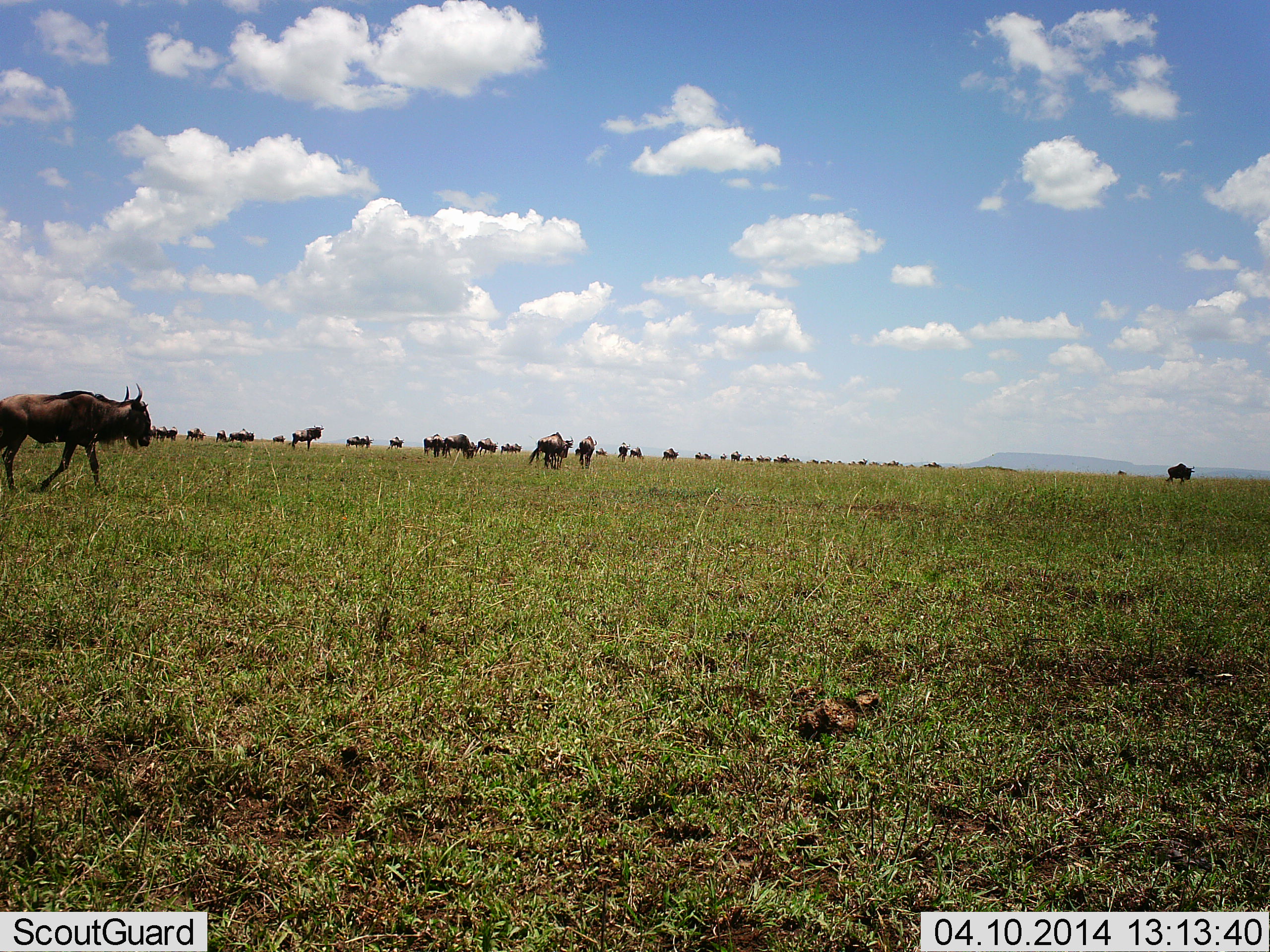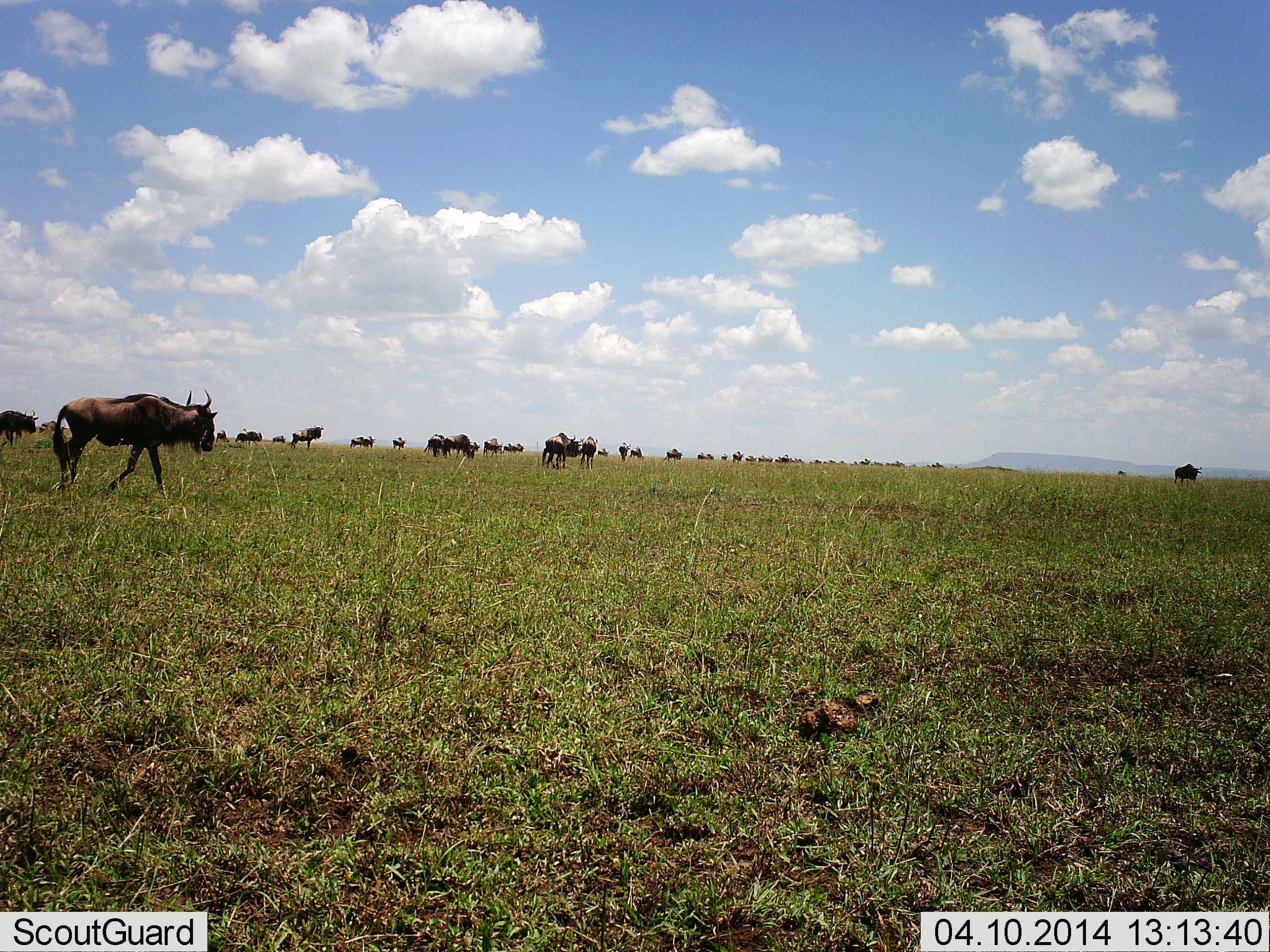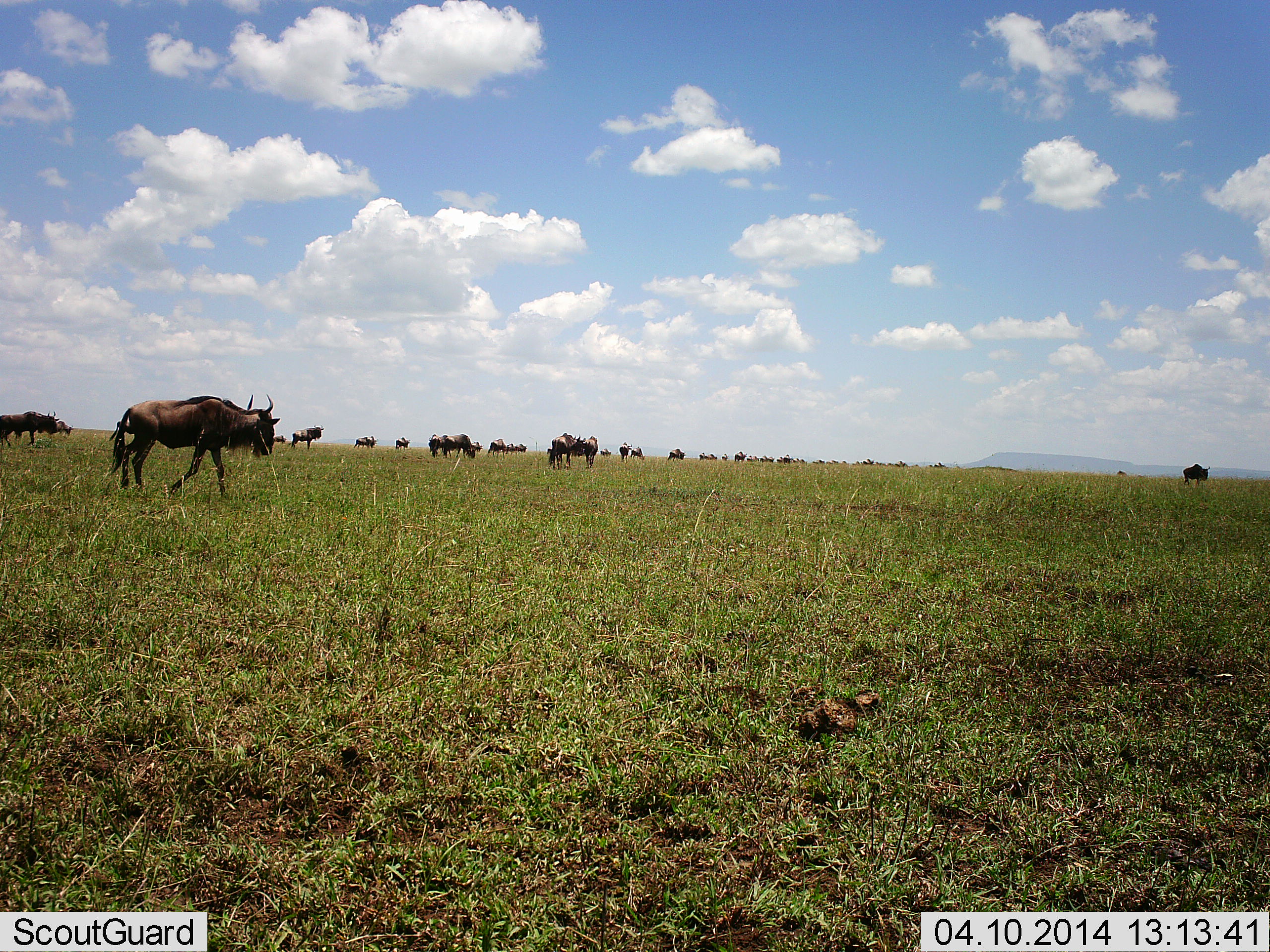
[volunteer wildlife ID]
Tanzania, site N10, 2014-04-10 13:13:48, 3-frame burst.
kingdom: Animalia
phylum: Chordata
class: Mammalia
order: Artiodactyla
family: Bovidae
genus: Connochaetes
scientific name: Connochaetes taurinus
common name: blue wildebeest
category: wildebeest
Wildebeest (blue wildebeest) (Connochaetes taurinus), count 11-50. Behavior (volunteer vote fractions): standing 30%, resting 0%, moving 90%, interacting 10%. Young present (vote fraction): 0%. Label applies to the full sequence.